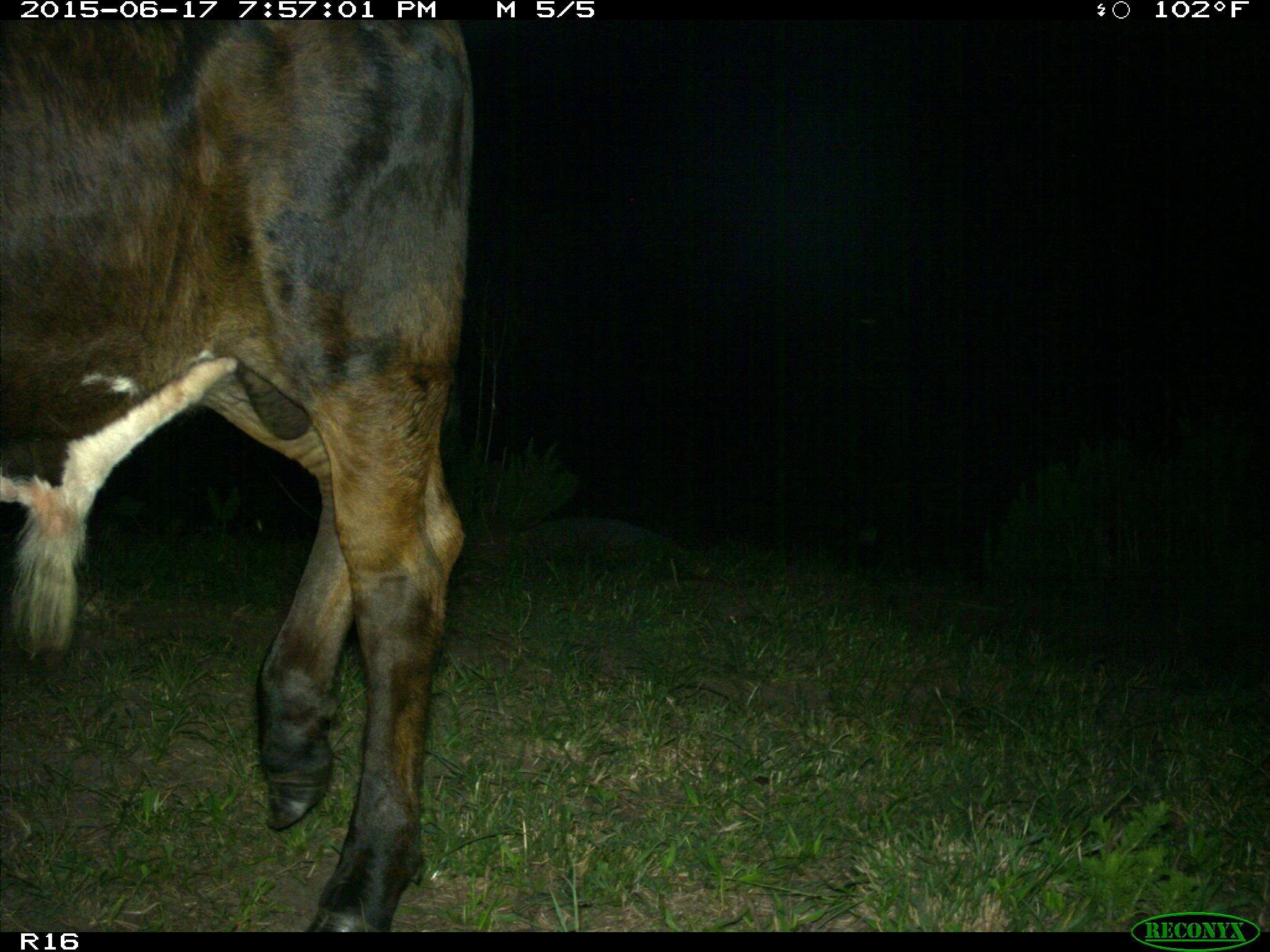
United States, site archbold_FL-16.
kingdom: Animalia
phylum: Chordata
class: Mammalia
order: Artiodactyla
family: Bovidae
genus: Bos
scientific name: Bos taurus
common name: domestic cow